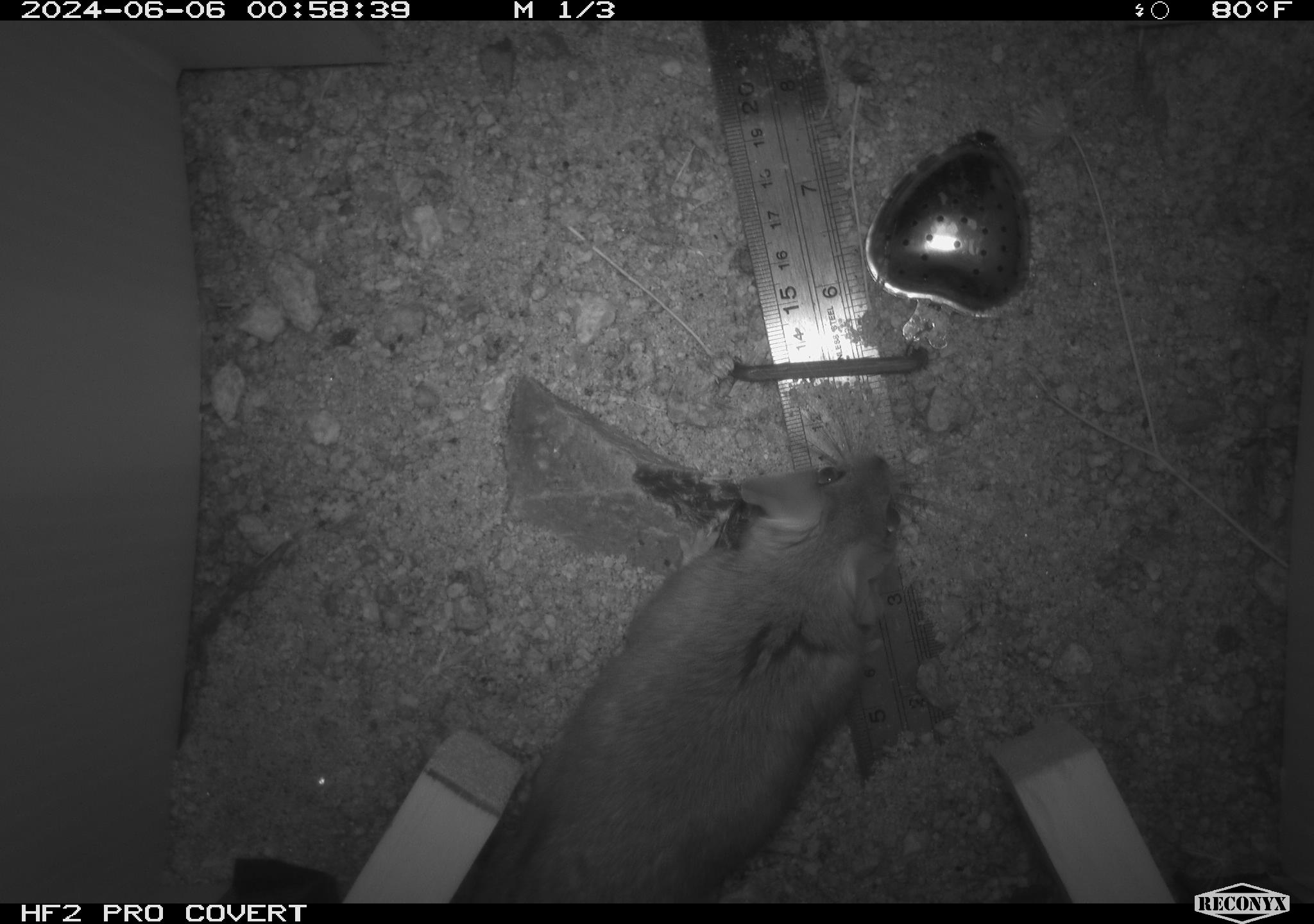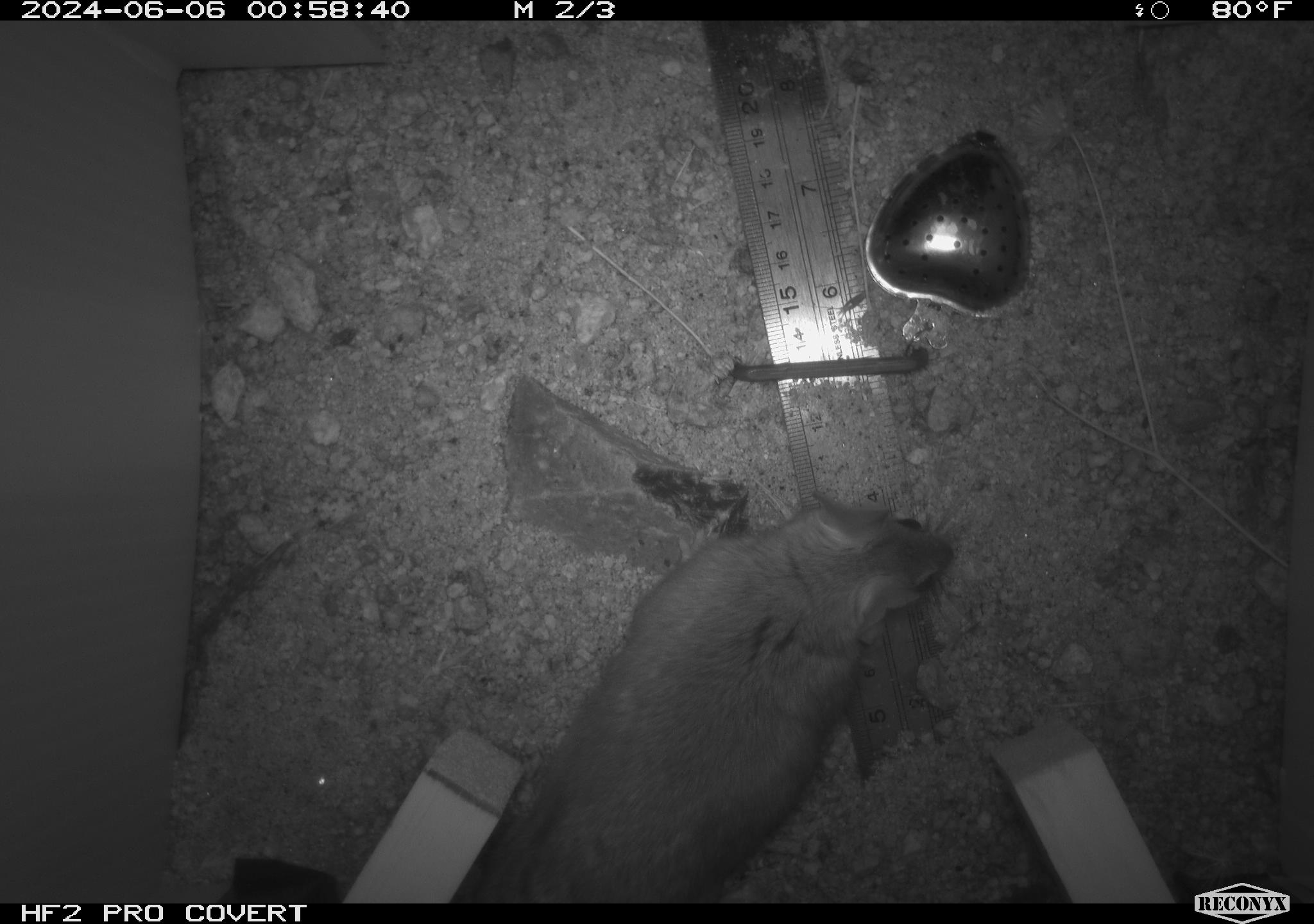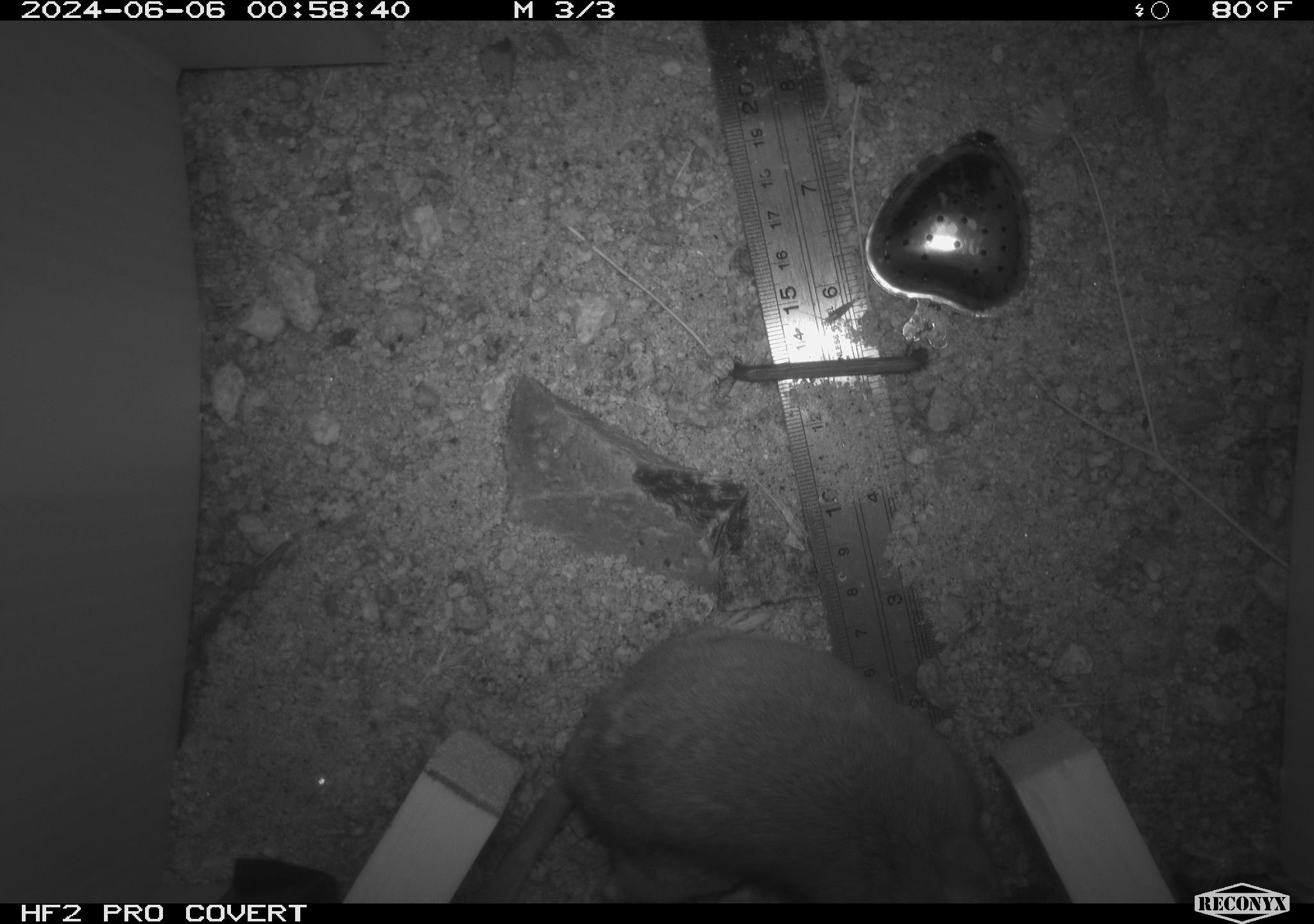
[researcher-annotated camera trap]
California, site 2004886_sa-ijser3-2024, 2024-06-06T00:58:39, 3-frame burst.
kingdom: Animalia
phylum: Chordata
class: Mammalia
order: Rodentia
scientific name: Rodentia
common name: woodrat or rat or mouse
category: woodrat or rat or mouse species